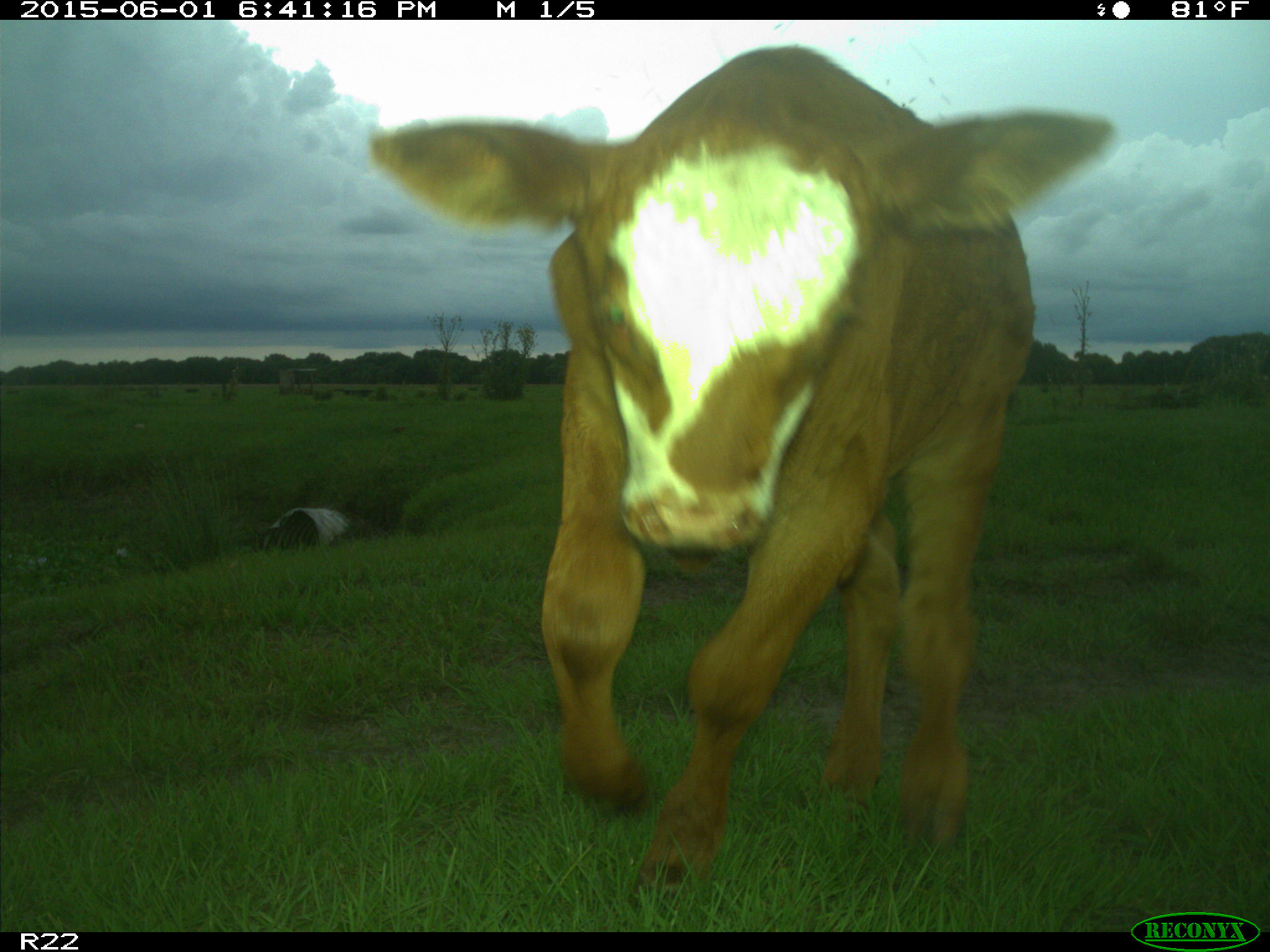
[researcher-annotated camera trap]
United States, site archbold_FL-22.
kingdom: Animalia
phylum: Chordata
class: Mammalia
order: Artiodactyla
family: Bovidae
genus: Bos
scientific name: Bos taurus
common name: domestic cow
Bos taurus (domestic cow).